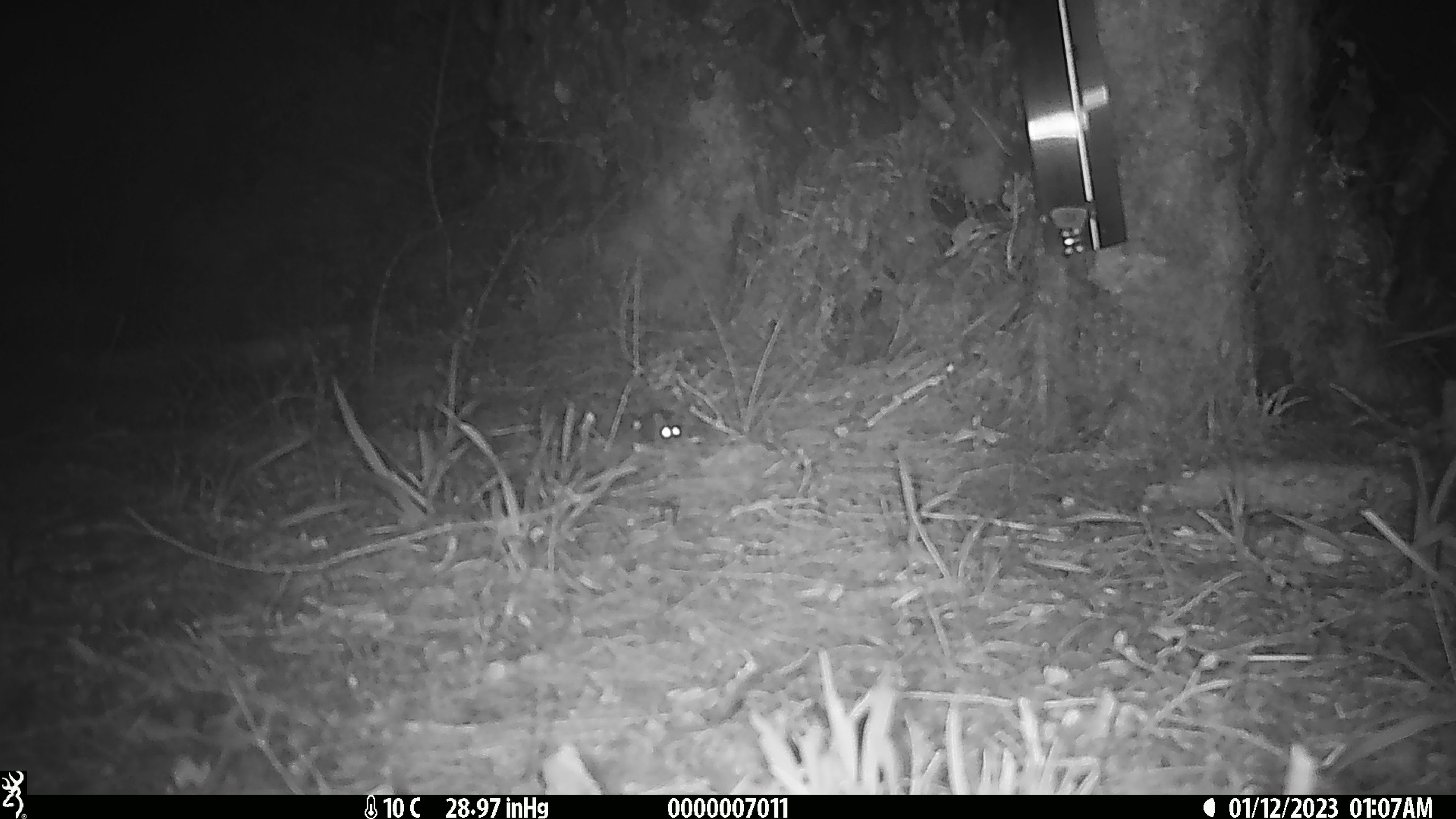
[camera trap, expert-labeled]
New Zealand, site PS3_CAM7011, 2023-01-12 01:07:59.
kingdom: Animalia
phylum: Chordata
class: Mammalia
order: Rodentia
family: Muridae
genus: Mus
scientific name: Mus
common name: mouse